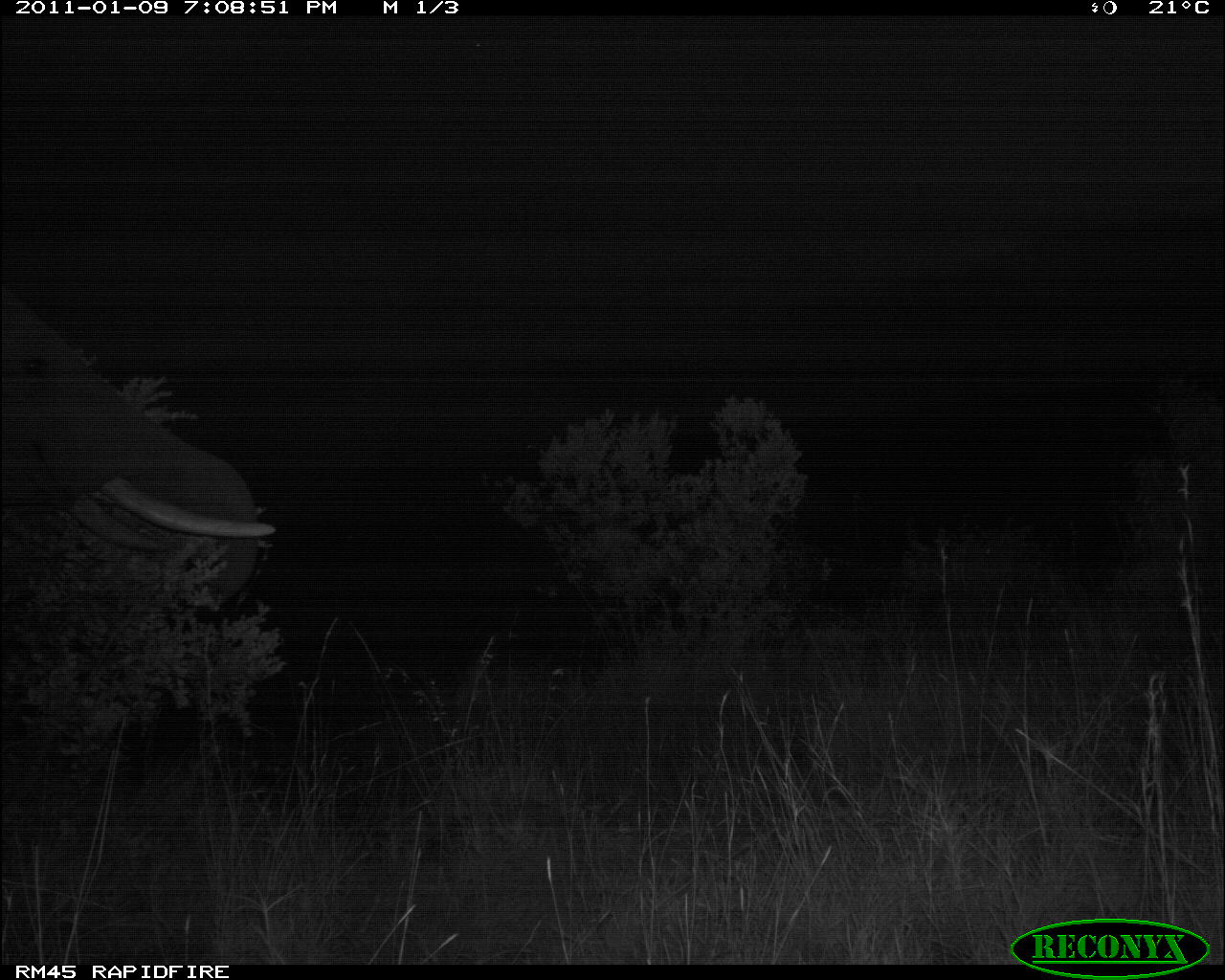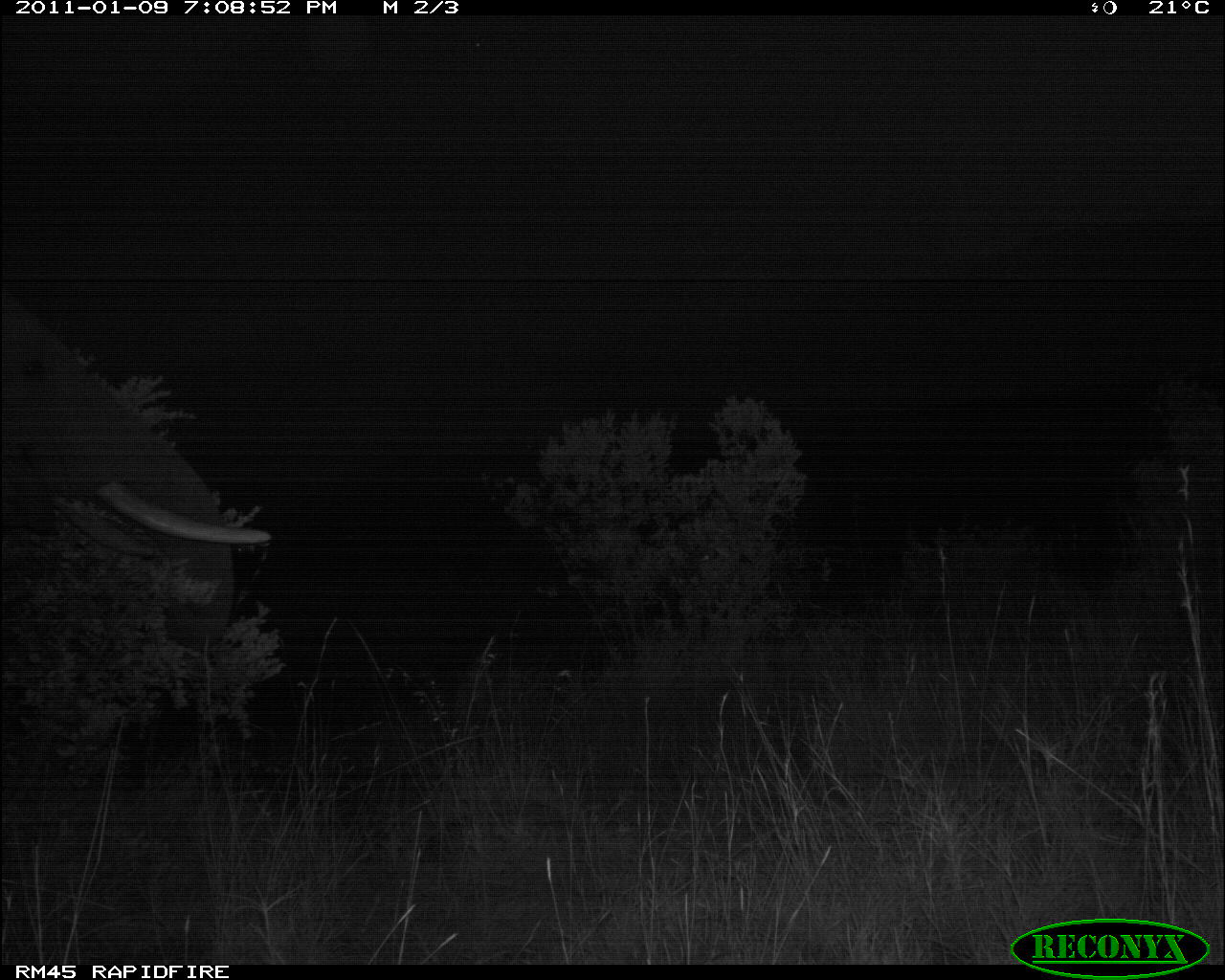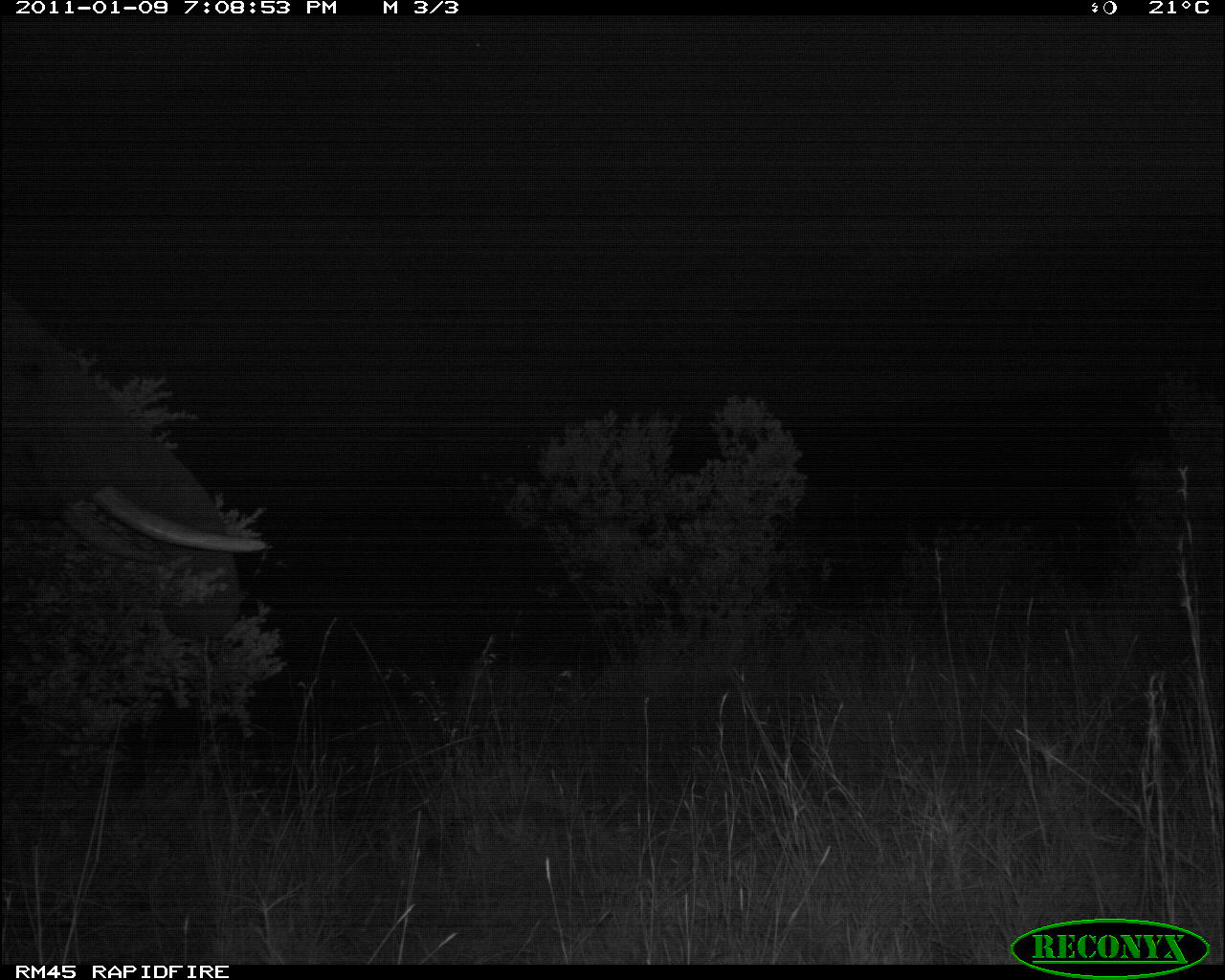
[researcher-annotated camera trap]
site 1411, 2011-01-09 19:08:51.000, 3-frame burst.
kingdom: Animalia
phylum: Chordata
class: Mammalia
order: Proboscidea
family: Elephantidae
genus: Loxodonta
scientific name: Loxodonta africana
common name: african bush elephant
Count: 1.